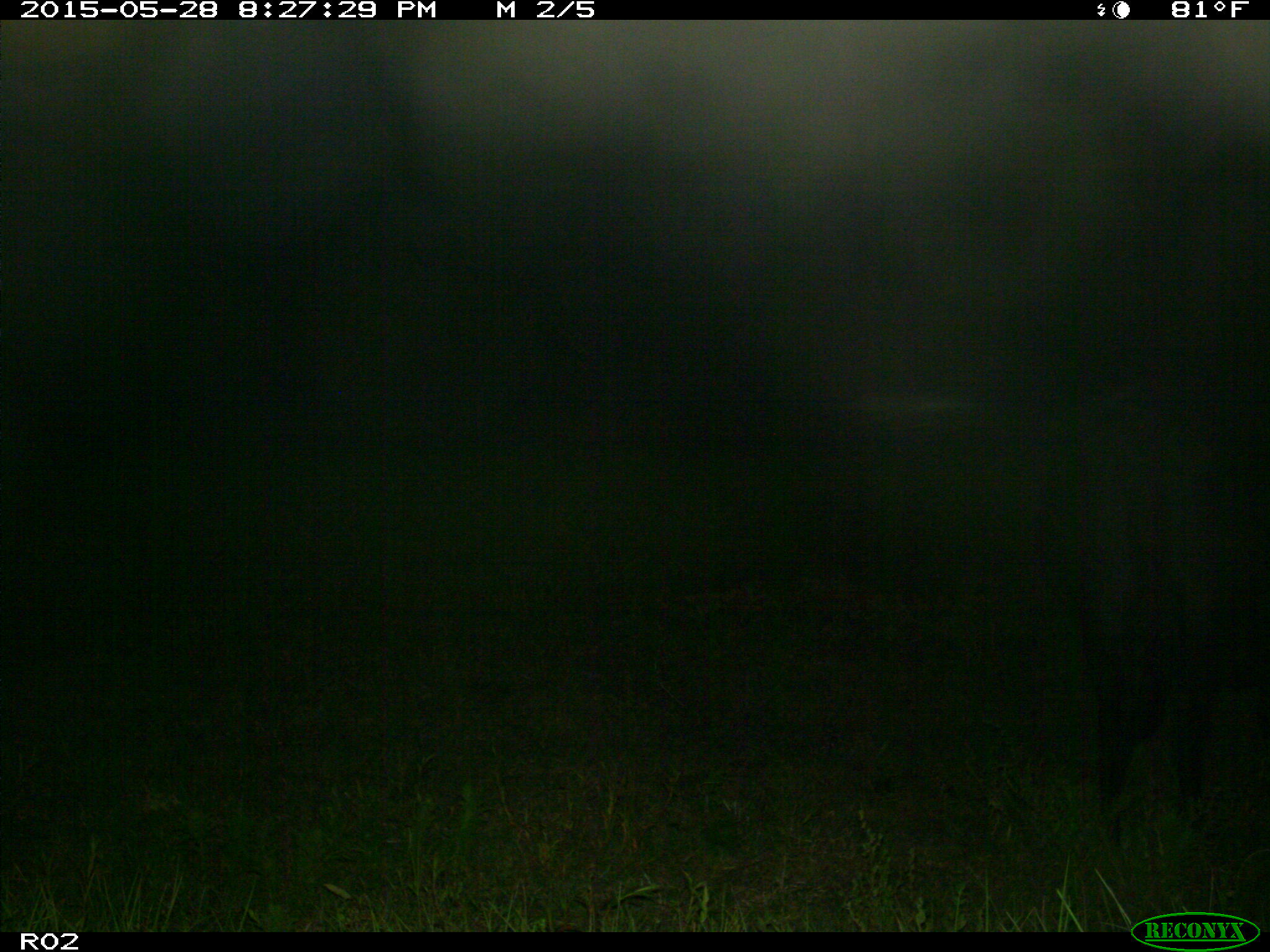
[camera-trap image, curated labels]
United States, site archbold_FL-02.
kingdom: Animalia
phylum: Chordata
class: Mammalia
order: Artiodactyla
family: Bovidae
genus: Bos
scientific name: Bos taurus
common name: domestic cow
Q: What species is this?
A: Bos taurus (domestic cow).